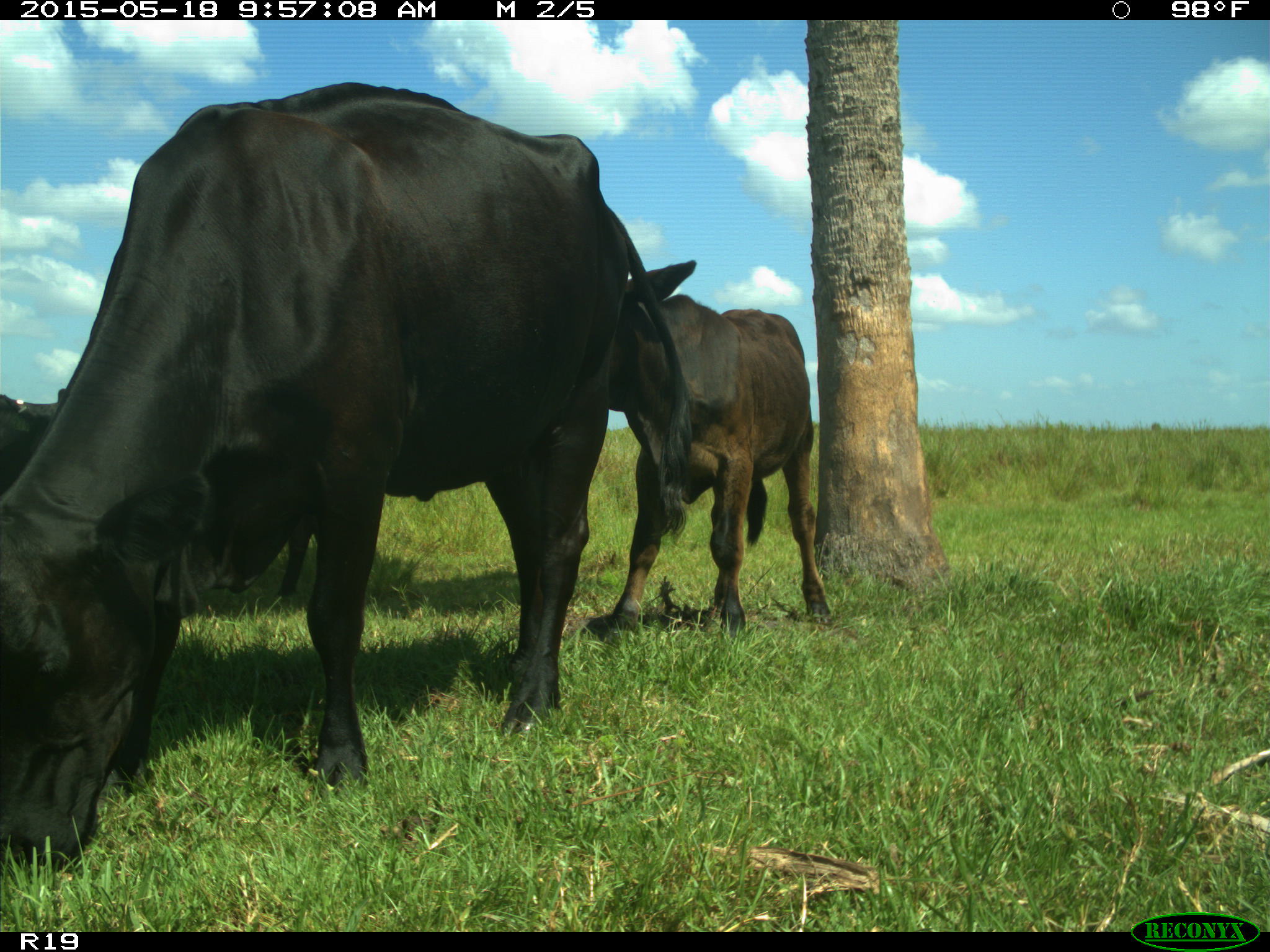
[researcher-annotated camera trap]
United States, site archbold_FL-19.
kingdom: Animalia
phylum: Chordata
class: Mammalia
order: Artiodactyla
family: Bovidae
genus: Bos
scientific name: Bos taurus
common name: domestic cow